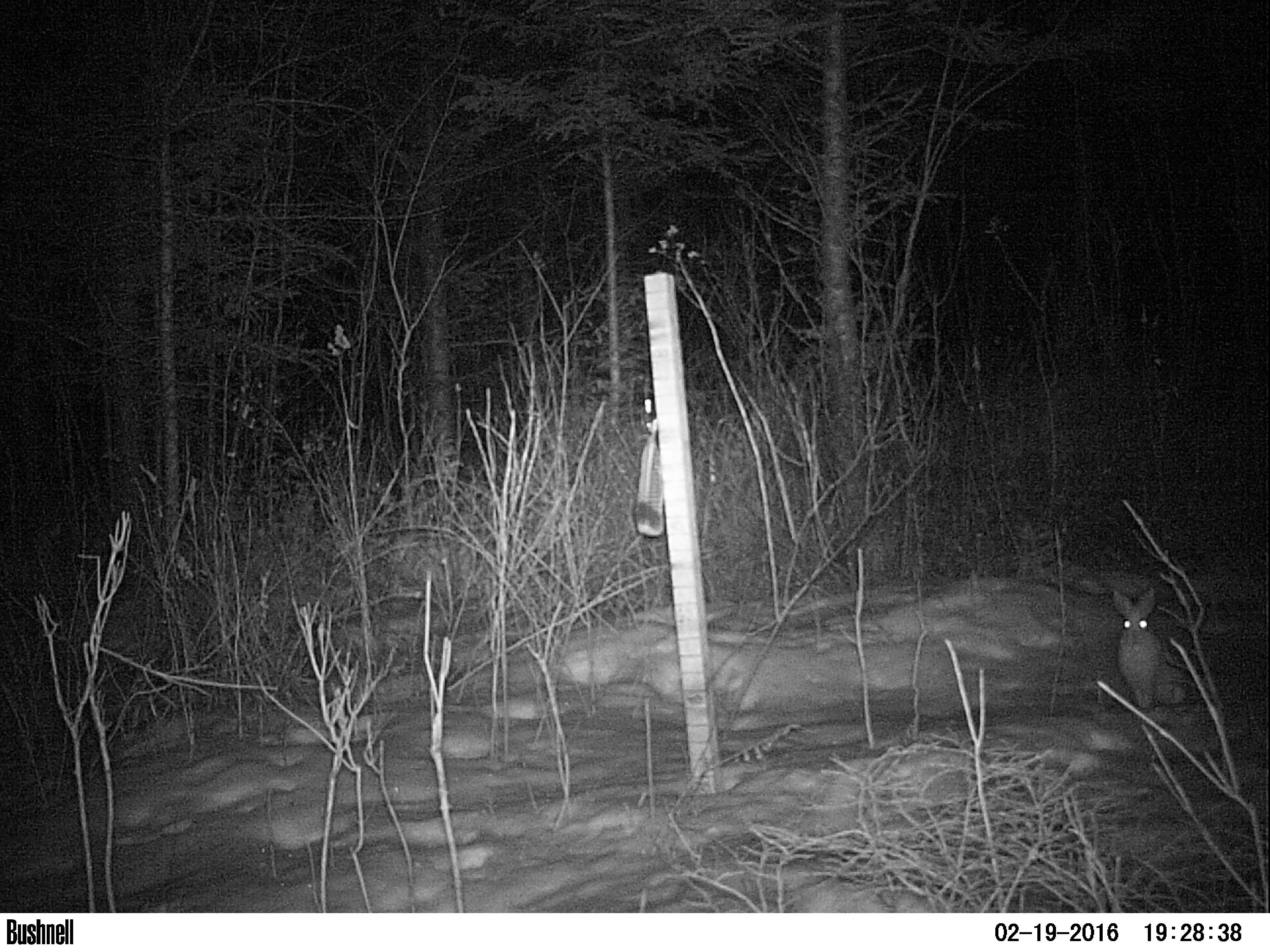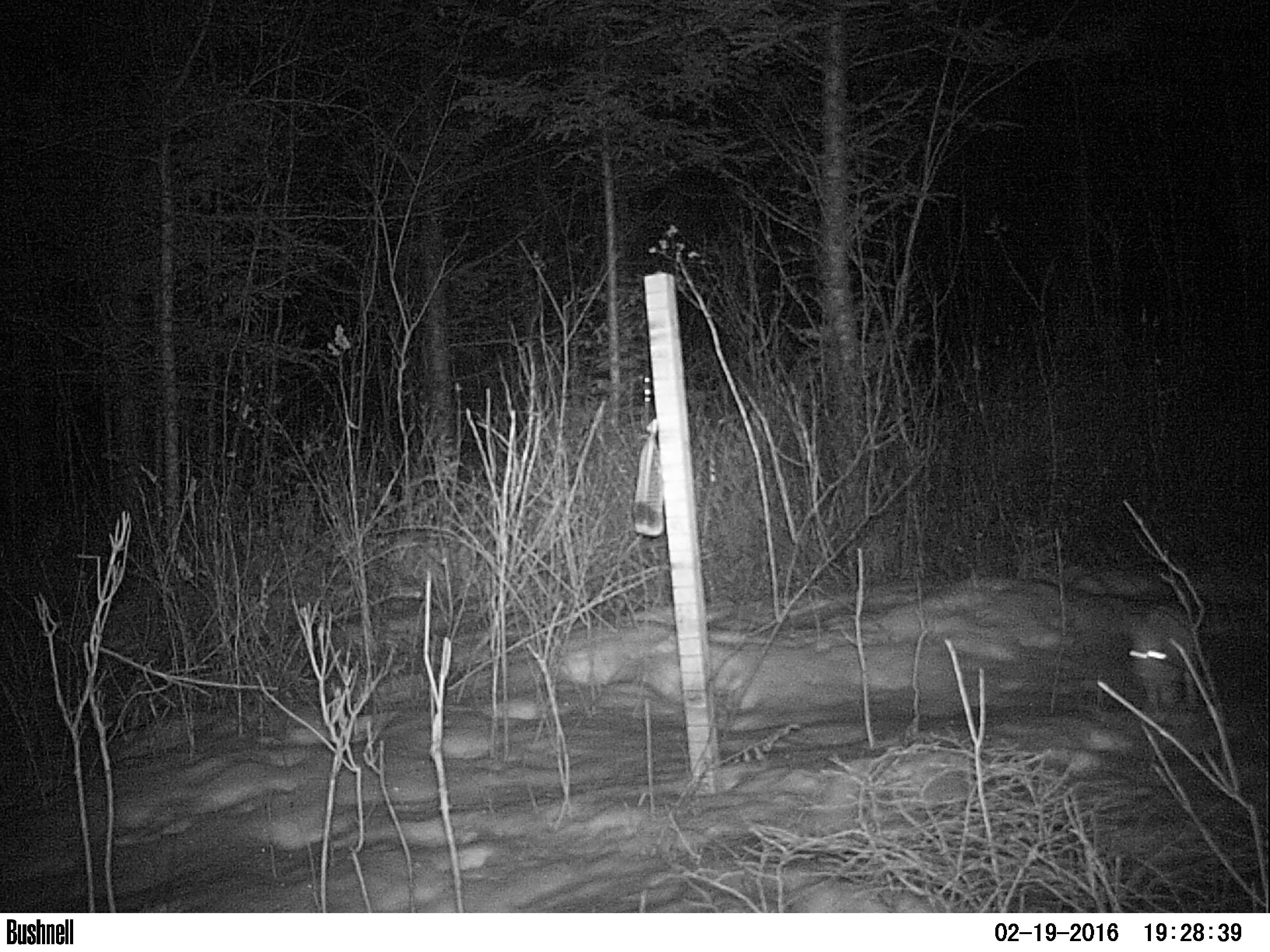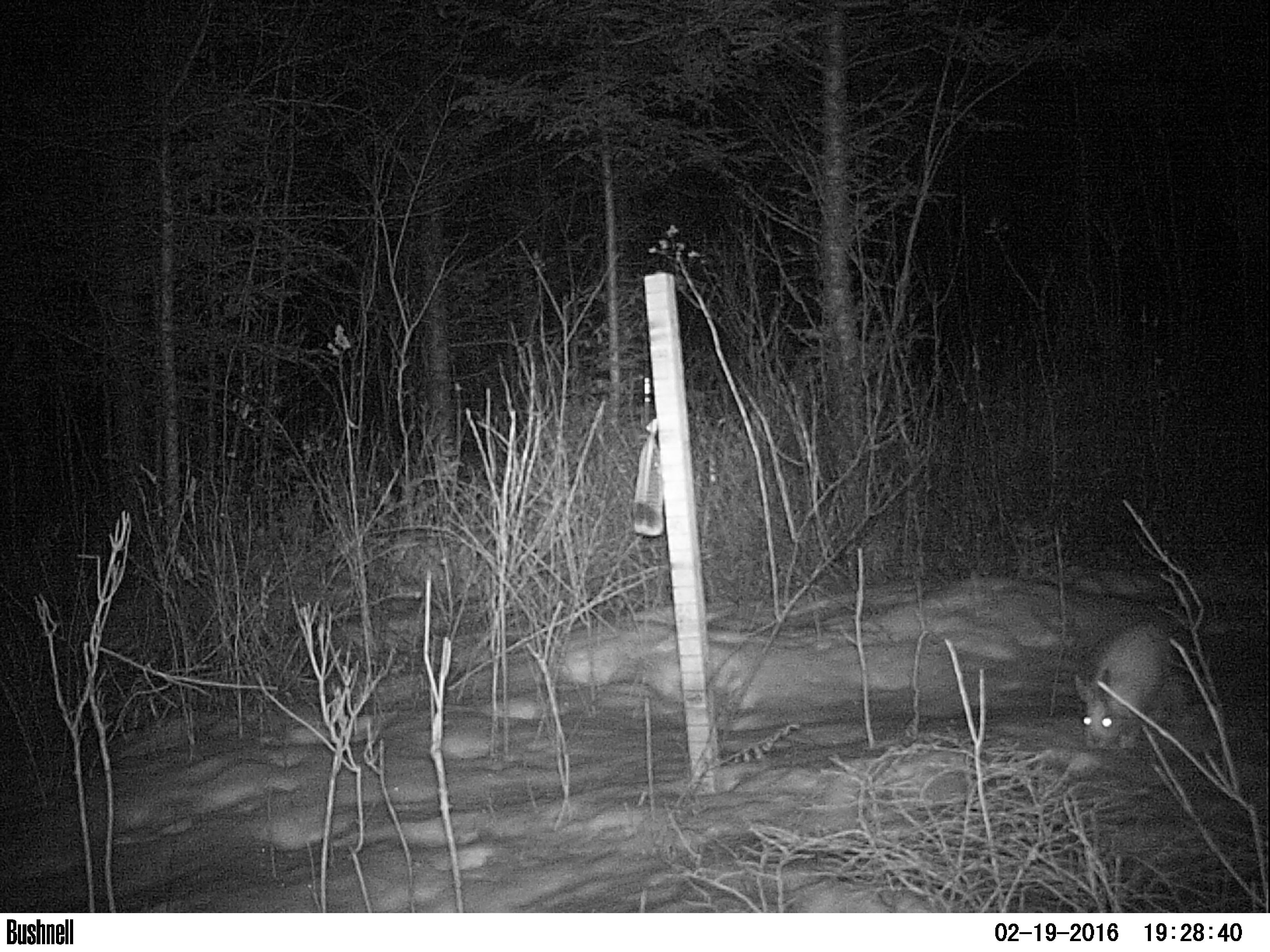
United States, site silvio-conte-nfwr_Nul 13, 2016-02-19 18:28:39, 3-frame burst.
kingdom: Animalia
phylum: Chordata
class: Mammalia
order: Lagomorpha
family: Leporidae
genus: Lepus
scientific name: Lepus americanus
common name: snowshoe hare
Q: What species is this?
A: Snowshoe hare (Lepus americanus).